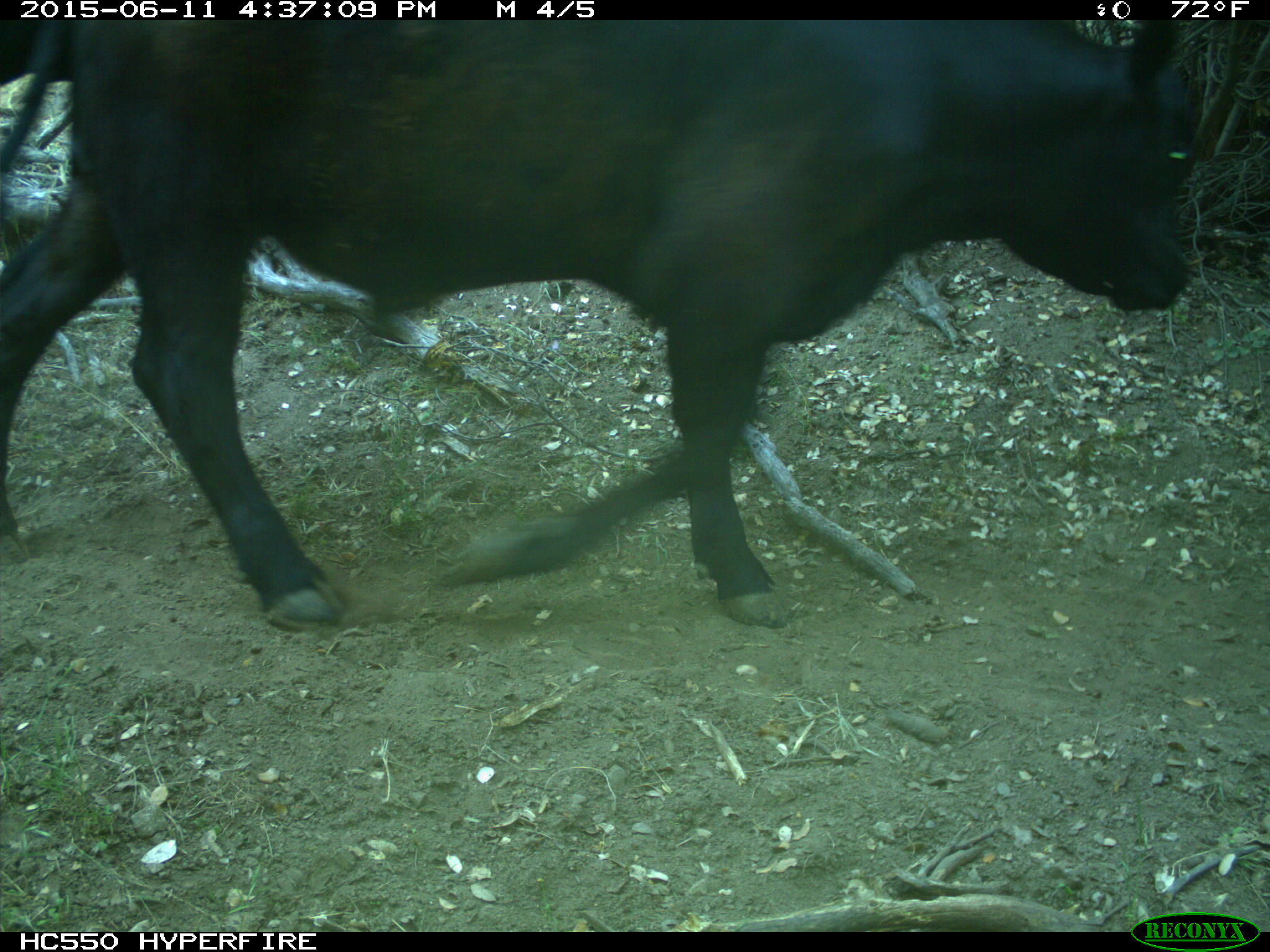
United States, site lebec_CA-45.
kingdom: Animalia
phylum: Chordata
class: Mammalia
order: Artiodactyla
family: Bovidae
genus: Bos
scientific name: Bos taurus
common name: domestic cow